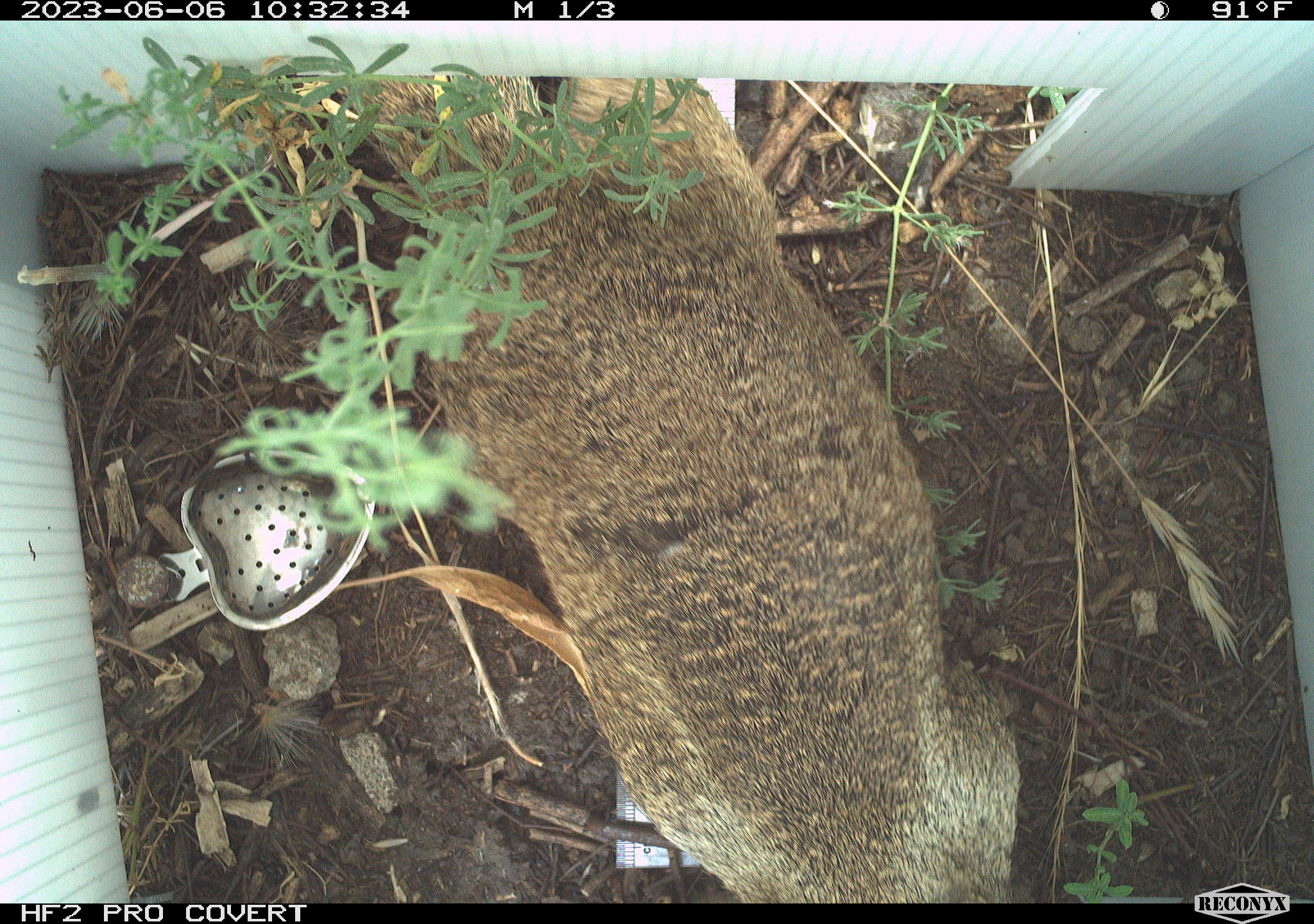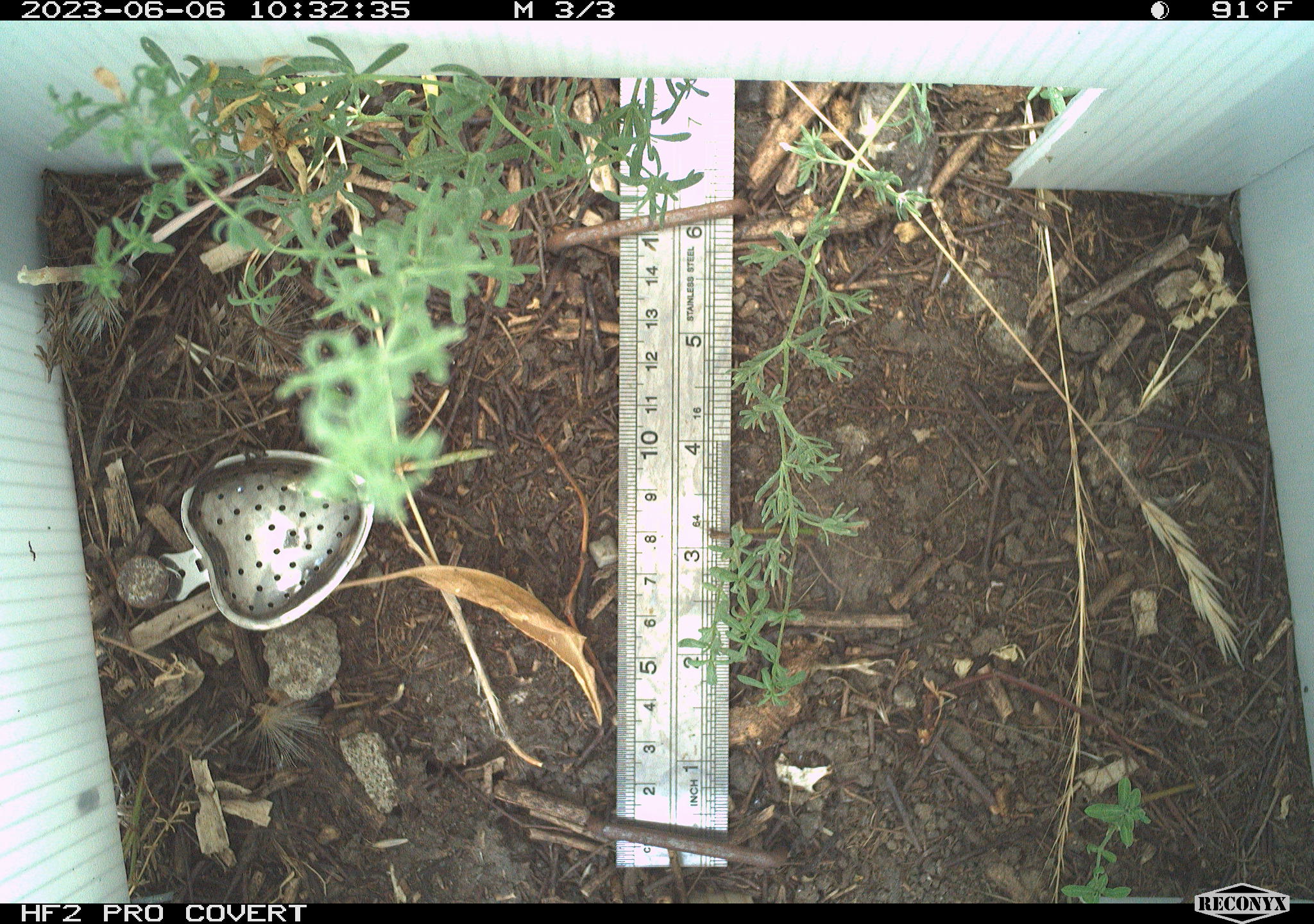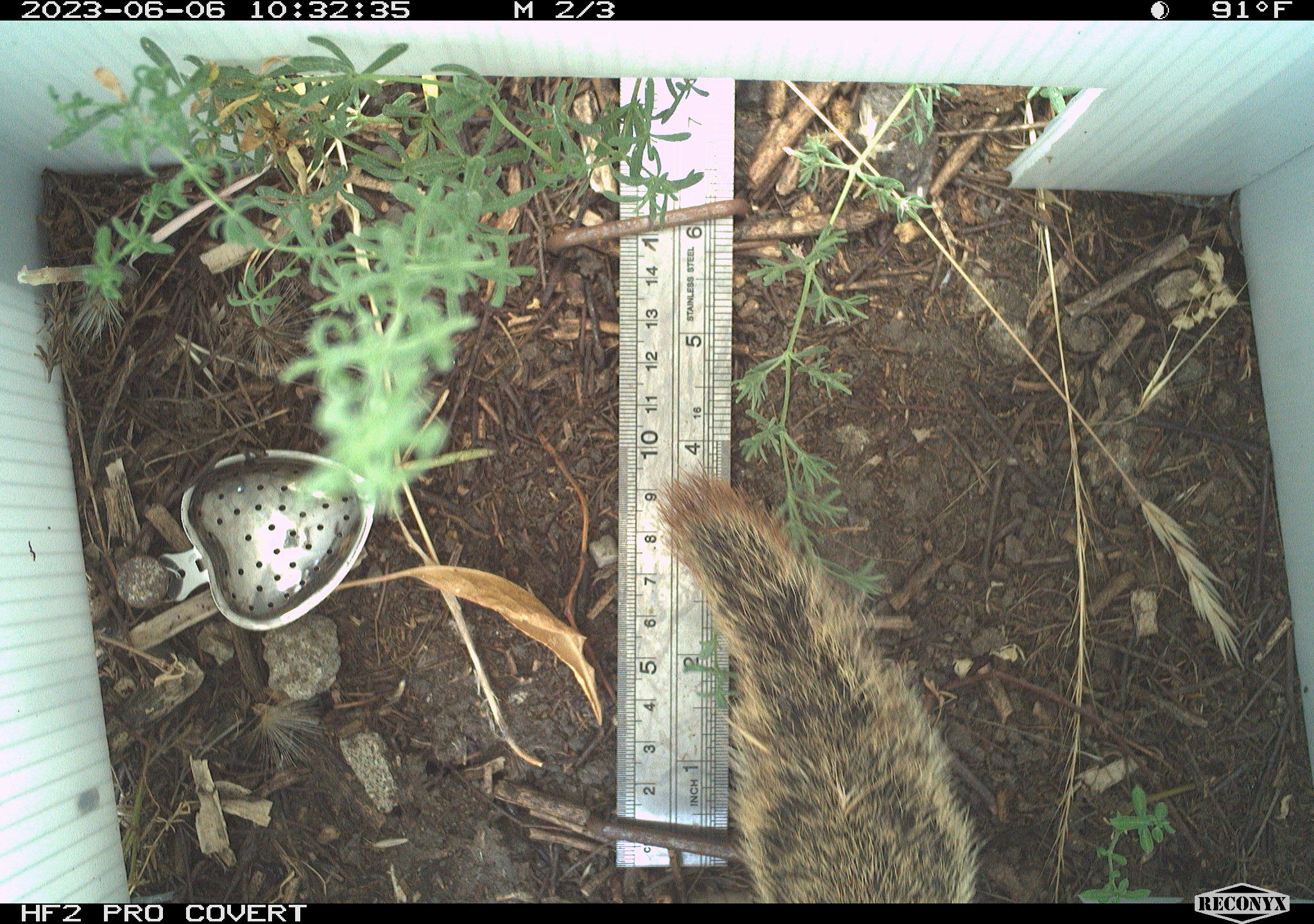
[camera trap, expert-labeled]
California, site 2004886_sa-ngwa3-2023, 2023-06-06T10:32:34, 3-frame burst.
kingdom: Animalia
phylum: Chordata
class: Mammalia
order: Rodentia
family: Sciuridae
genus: Otospermophilus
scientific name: Otospermophilus beecheyi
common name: california ground squirrel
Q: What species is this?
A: California ground squirrel (Otospermophilus beecheyi).